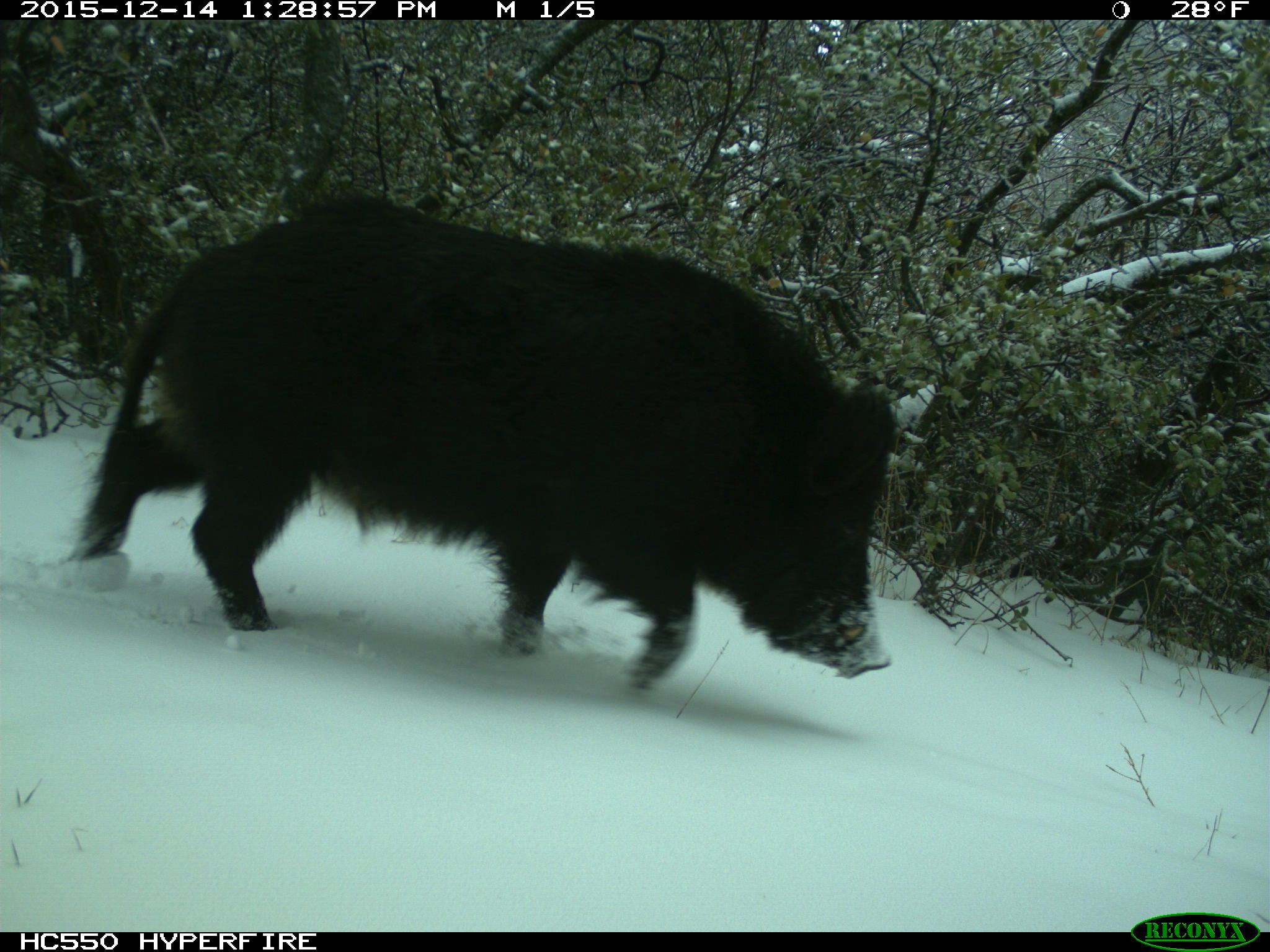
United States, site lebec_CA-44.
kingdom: Animalia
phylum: Chordata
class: Mammalia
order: Artiodactyla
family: Suidae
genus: Sus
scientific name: Sus scrofa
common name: wild boar